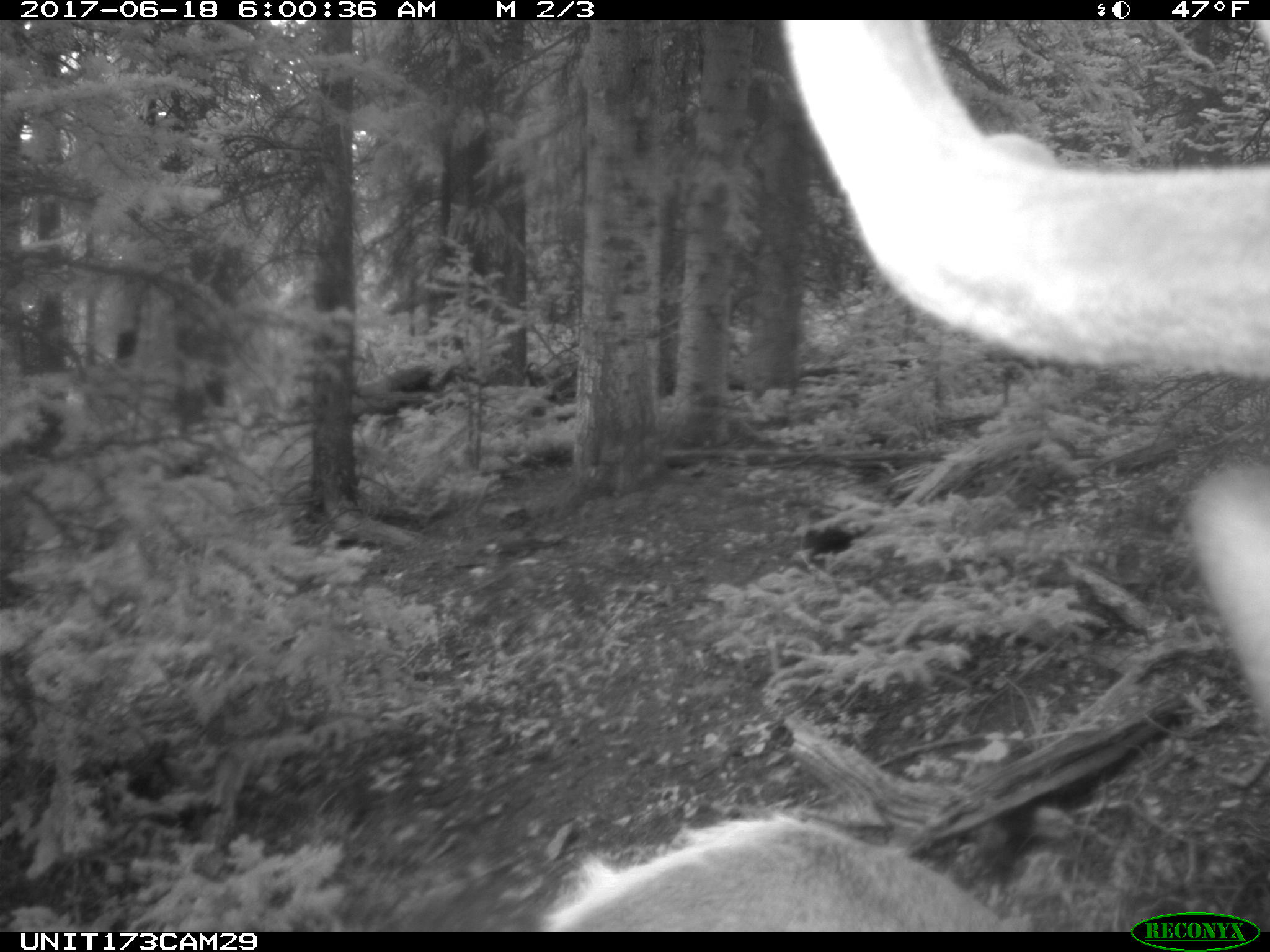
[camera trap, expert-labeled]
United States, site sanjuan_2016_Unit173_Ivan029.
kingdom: Animalia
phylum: Chordata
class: Mammalia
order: Artiodactyla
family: Cervidae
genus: Cervus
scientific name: Cervus elaphus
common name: red deer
Cervus elaphus (red deer).